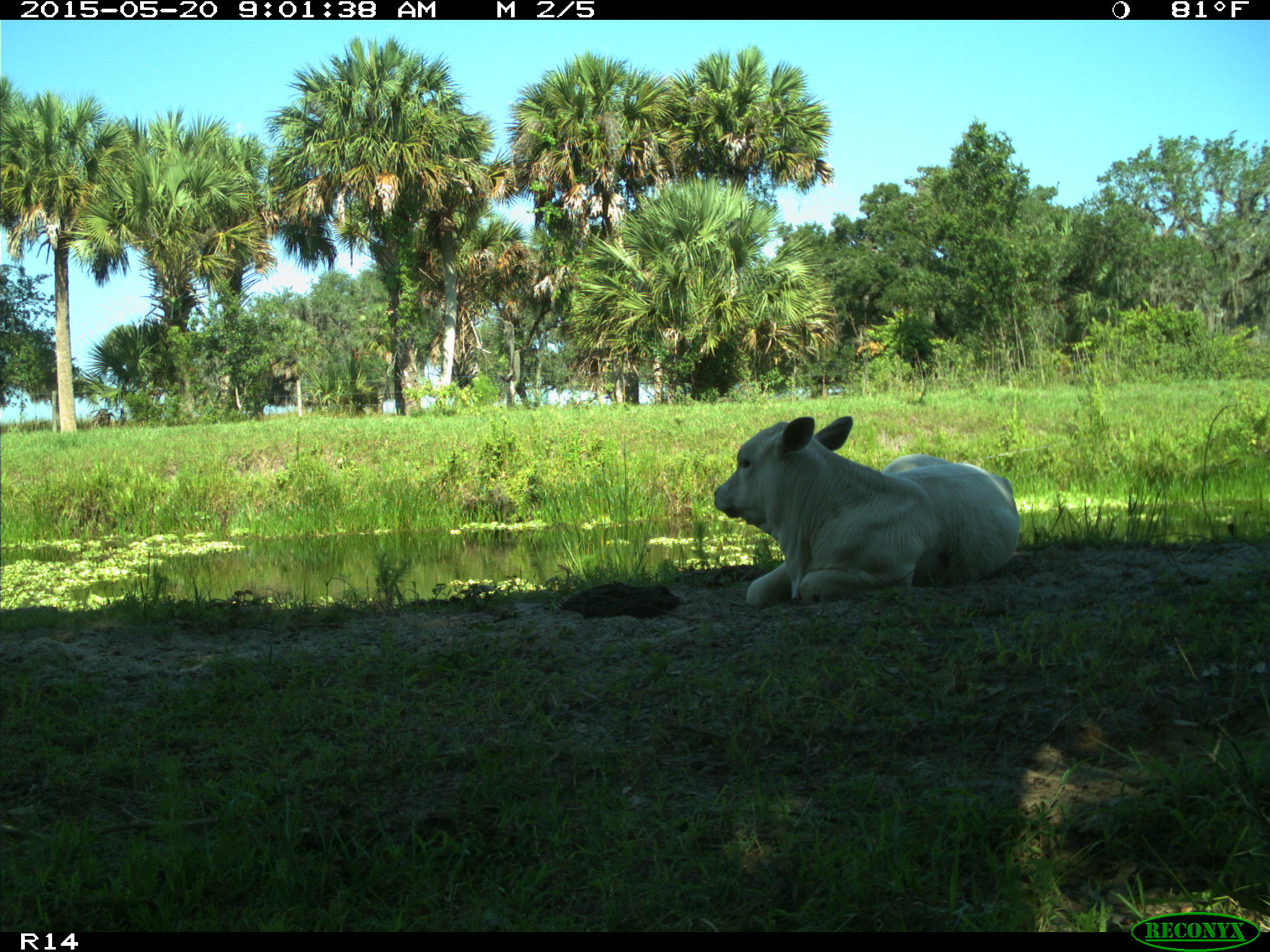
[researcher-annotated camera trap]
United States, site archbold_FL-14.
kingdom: Animalia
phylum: Chordata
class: Mammalia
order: Artiodactyla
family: Bovidae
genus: Bos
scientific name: Bos taurus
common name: domestic cow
Bos taurus (domestic cow).